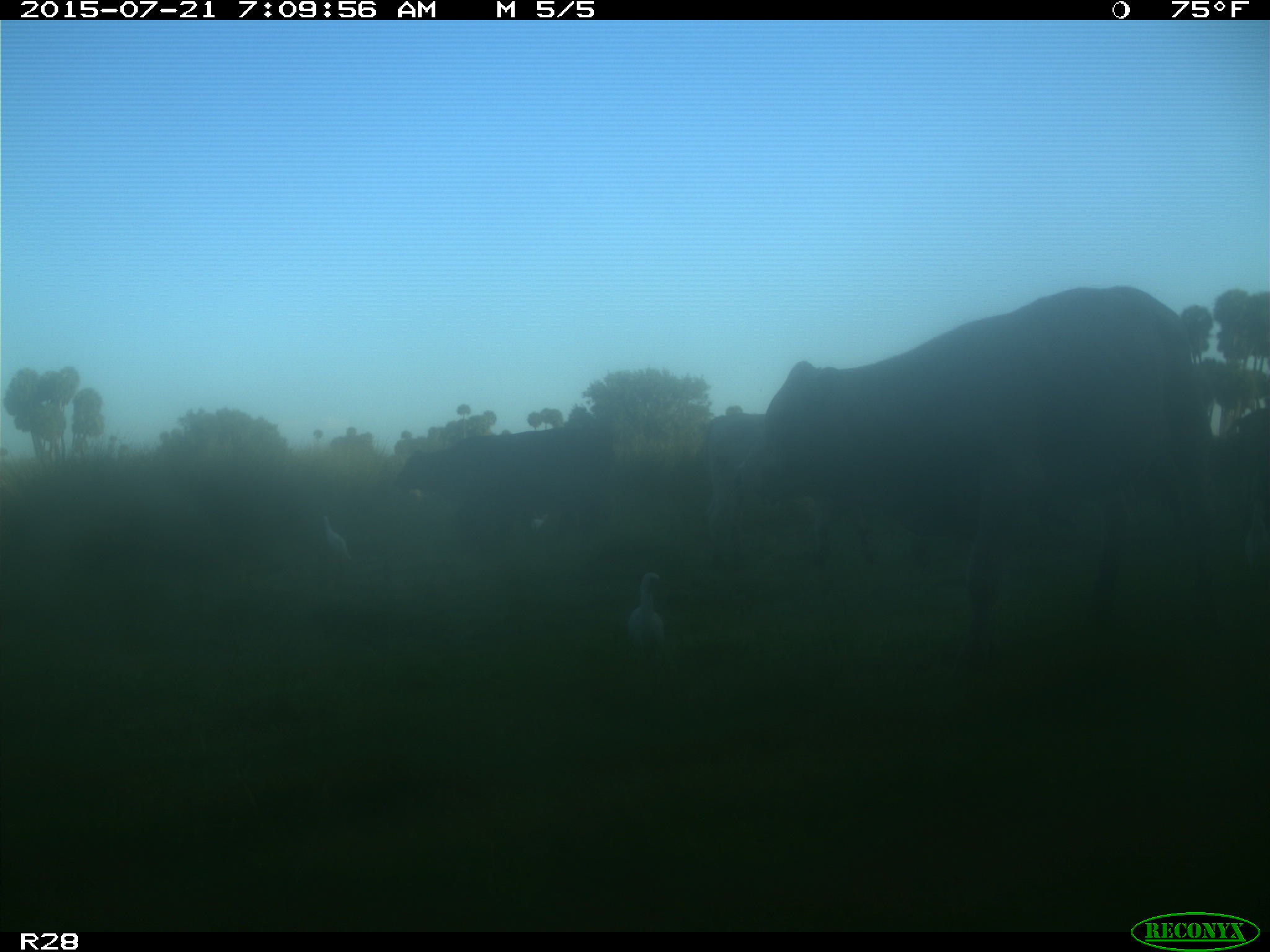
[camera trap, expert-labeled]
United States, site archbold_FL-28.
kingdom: Animalia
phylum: Chordata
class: Mammalia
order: Artiodactyla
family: Bovidae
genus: Bos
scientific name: Bos taurus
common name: domestic cow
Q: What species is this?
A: Bos taurus (domestic cow).